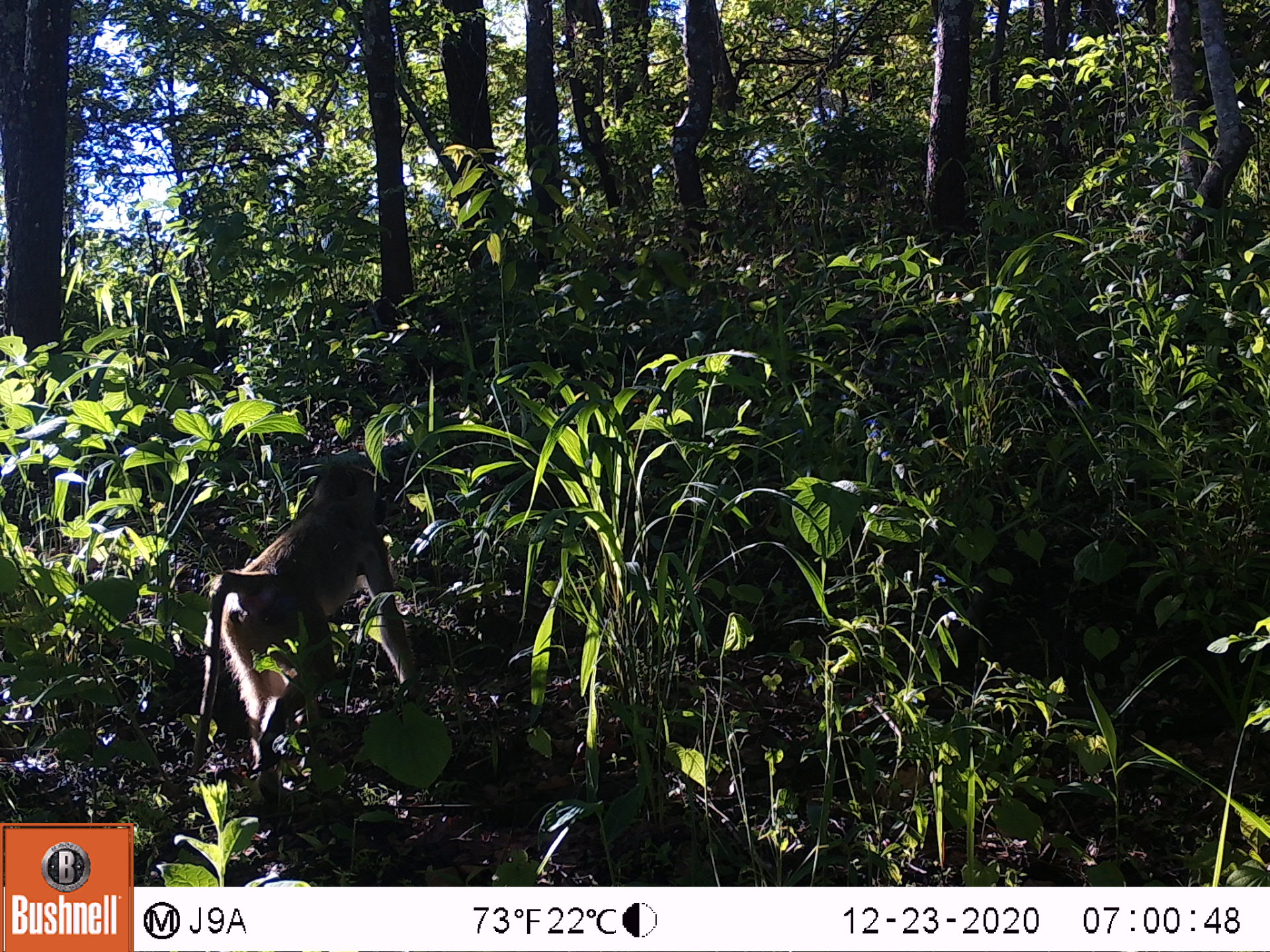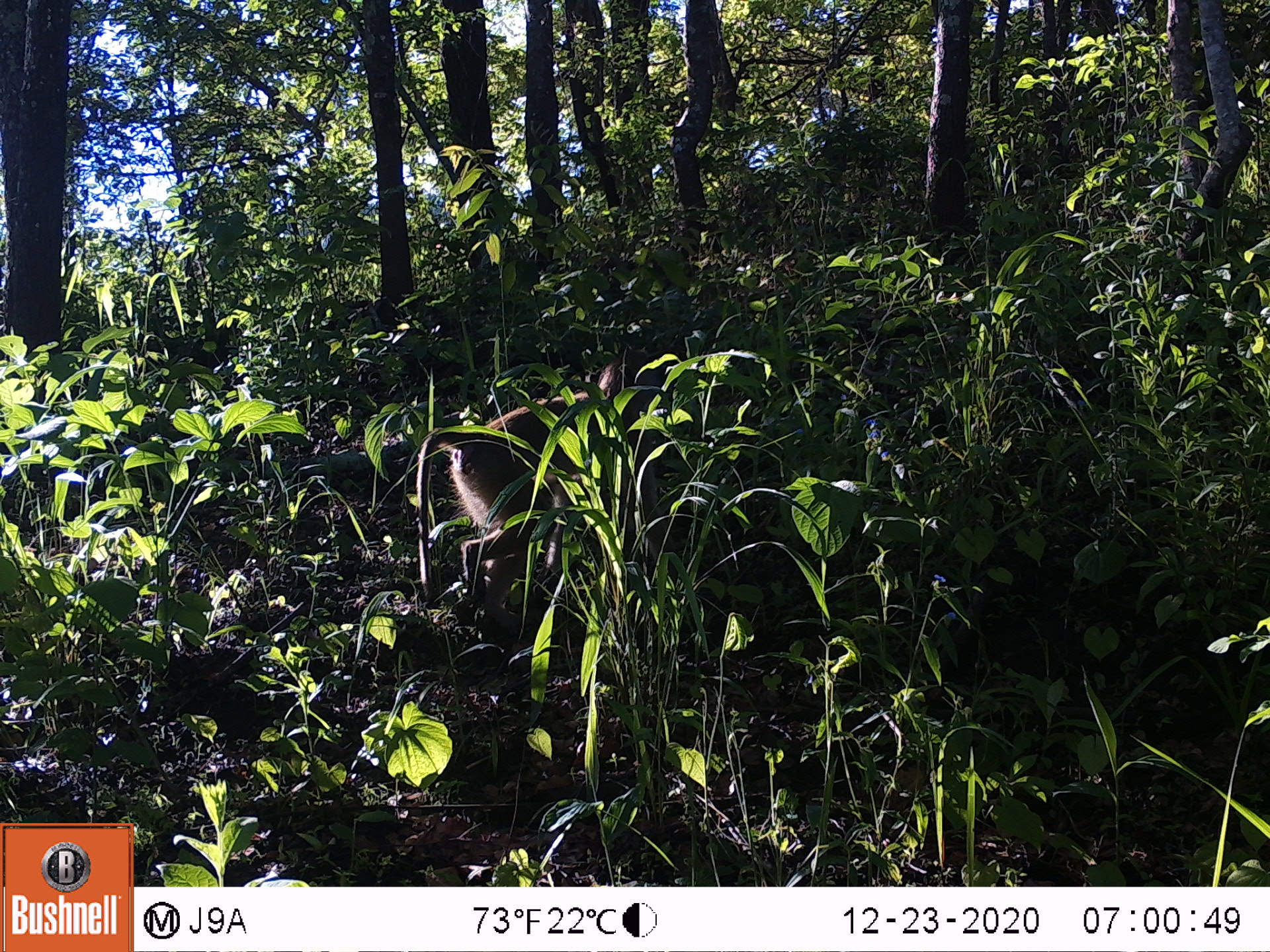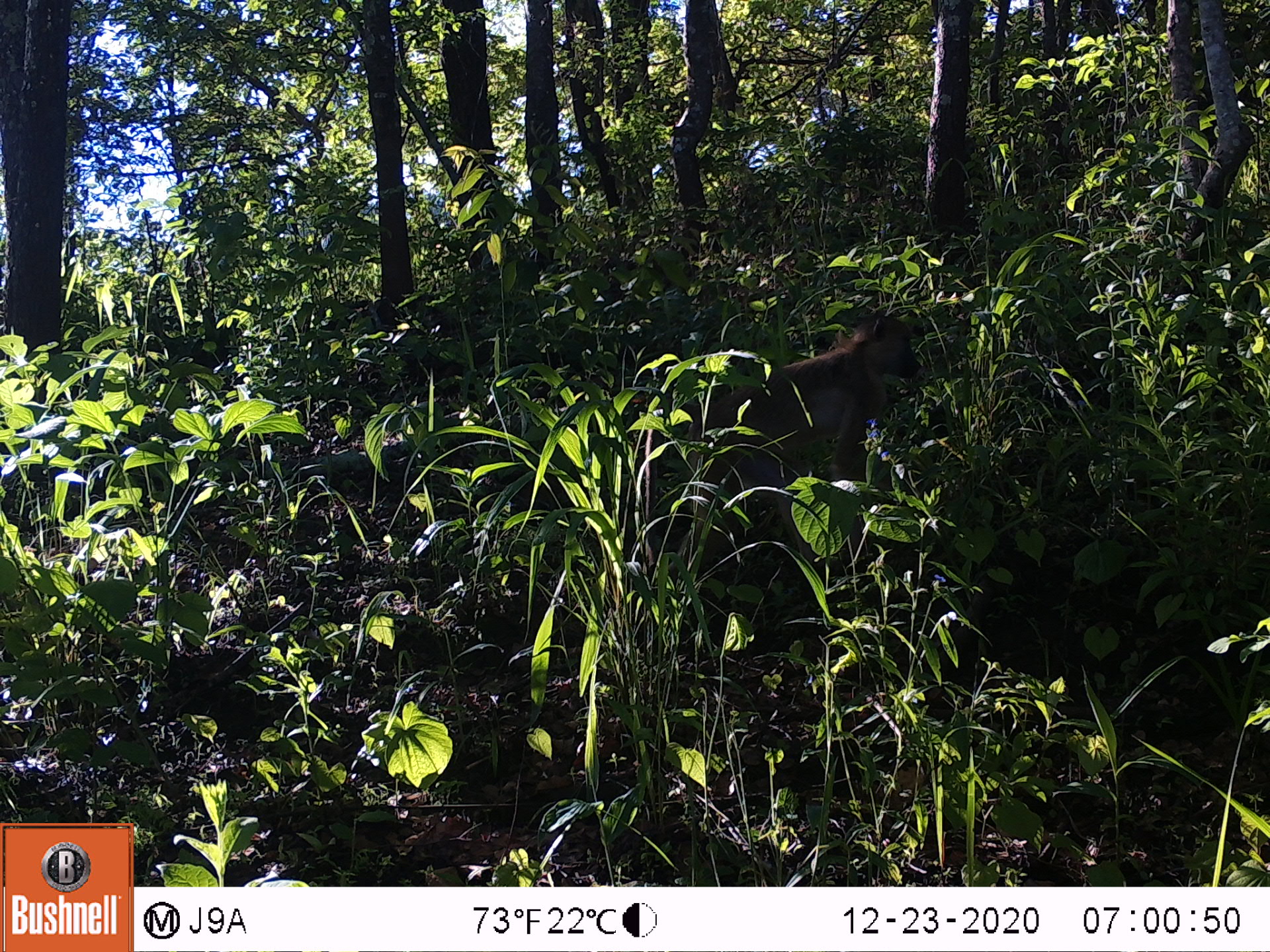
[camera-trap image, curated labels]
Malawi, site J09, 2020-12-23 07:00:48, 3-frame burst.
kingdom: Animalia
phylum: Chordata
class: Mammalia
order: Primates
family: Cercopithecidae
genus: Papio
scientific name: Papio cynocephalus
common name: yellow baboon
Yellow baboon (Papio cynocephalus), count 1.